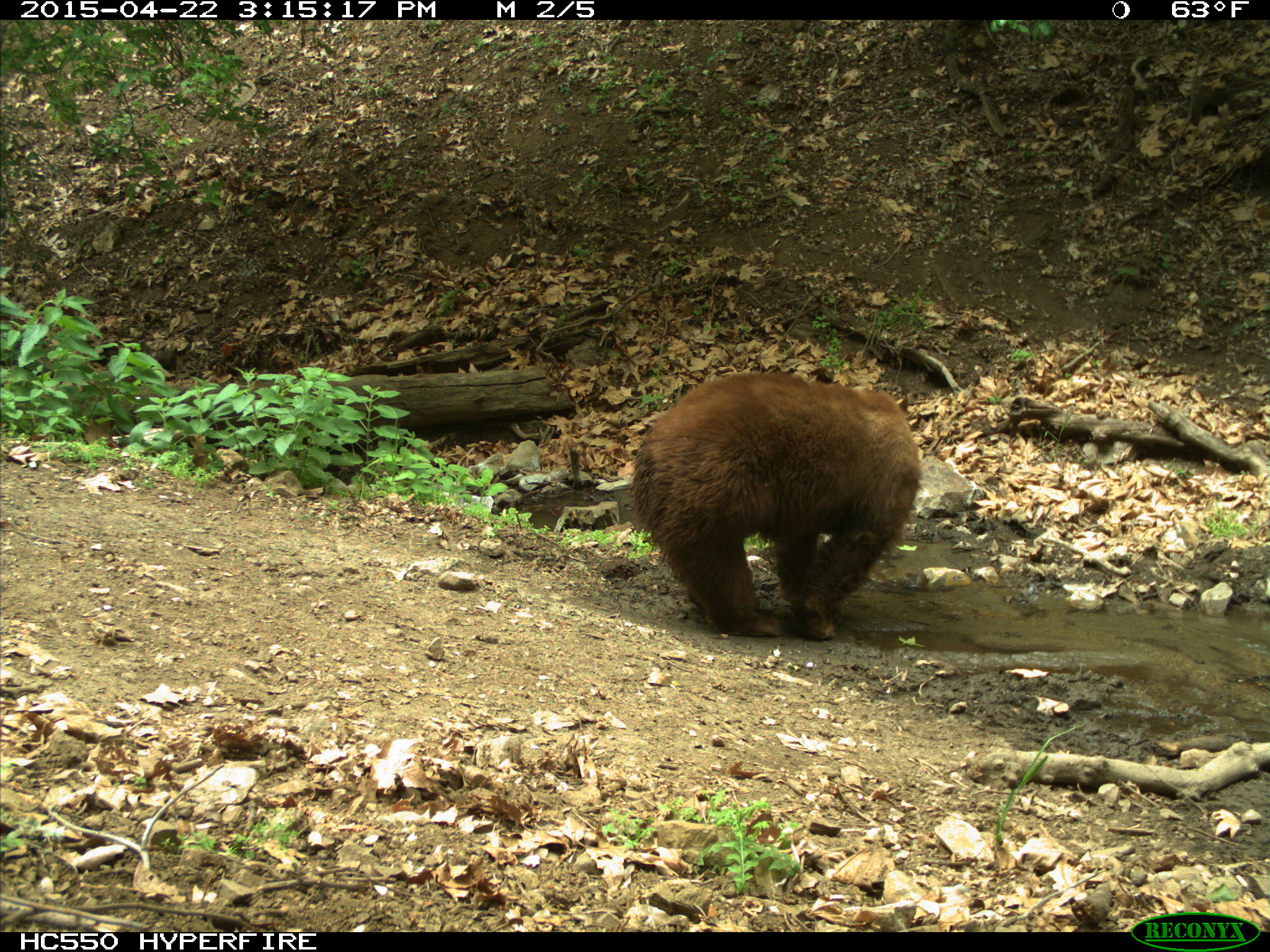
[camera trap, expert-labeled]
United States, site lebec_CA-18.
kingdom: Animalia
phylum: Chordata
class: Mammalia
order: Carnivora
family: Ursidae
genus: Ursus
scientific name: Ursus americanus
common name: american black bear